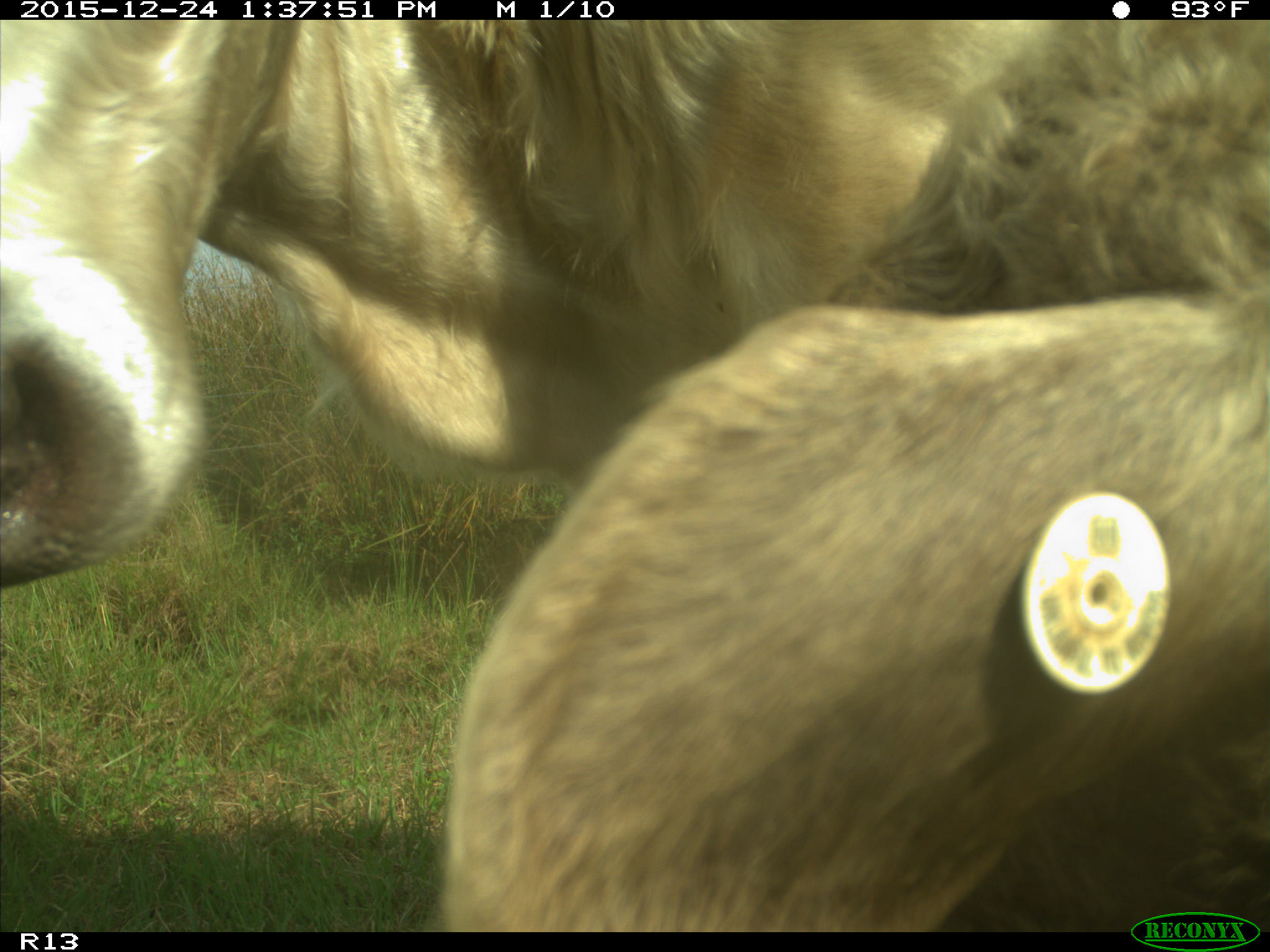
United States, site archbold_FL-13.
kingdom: Animalia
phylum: Chordata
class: Mammalia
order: Artiodactyla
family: Bovidae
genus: Bos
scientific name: Bos taurus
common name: domestic cow